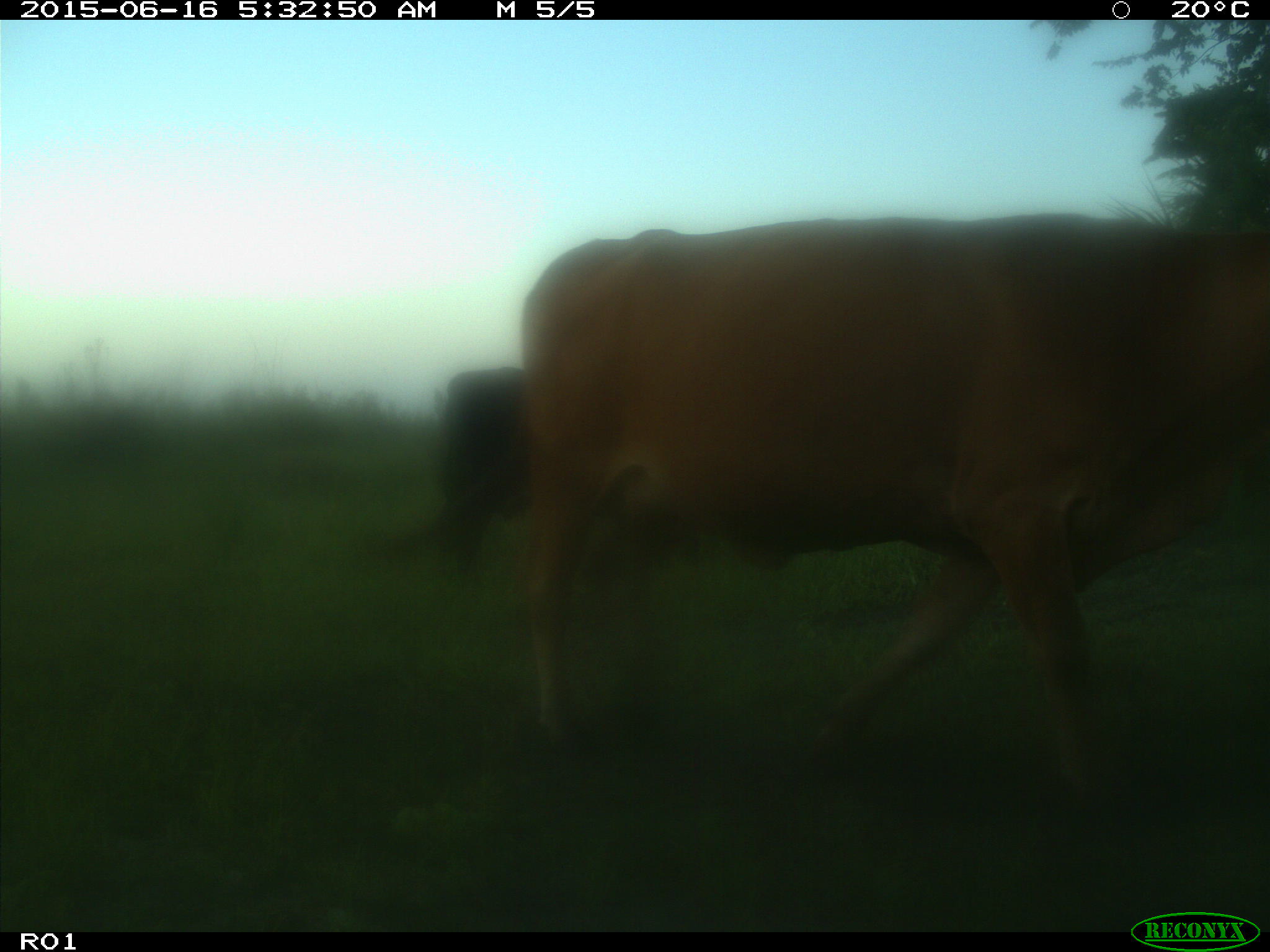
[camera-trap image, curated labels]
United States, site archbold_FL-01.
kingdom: Animalia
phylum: Chordata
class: Mammalia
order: Artiodactyla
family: Bovidae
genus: Bos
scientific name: Bos taurus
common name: domestic cow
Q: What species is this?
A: Bos taurus (domestic cow).